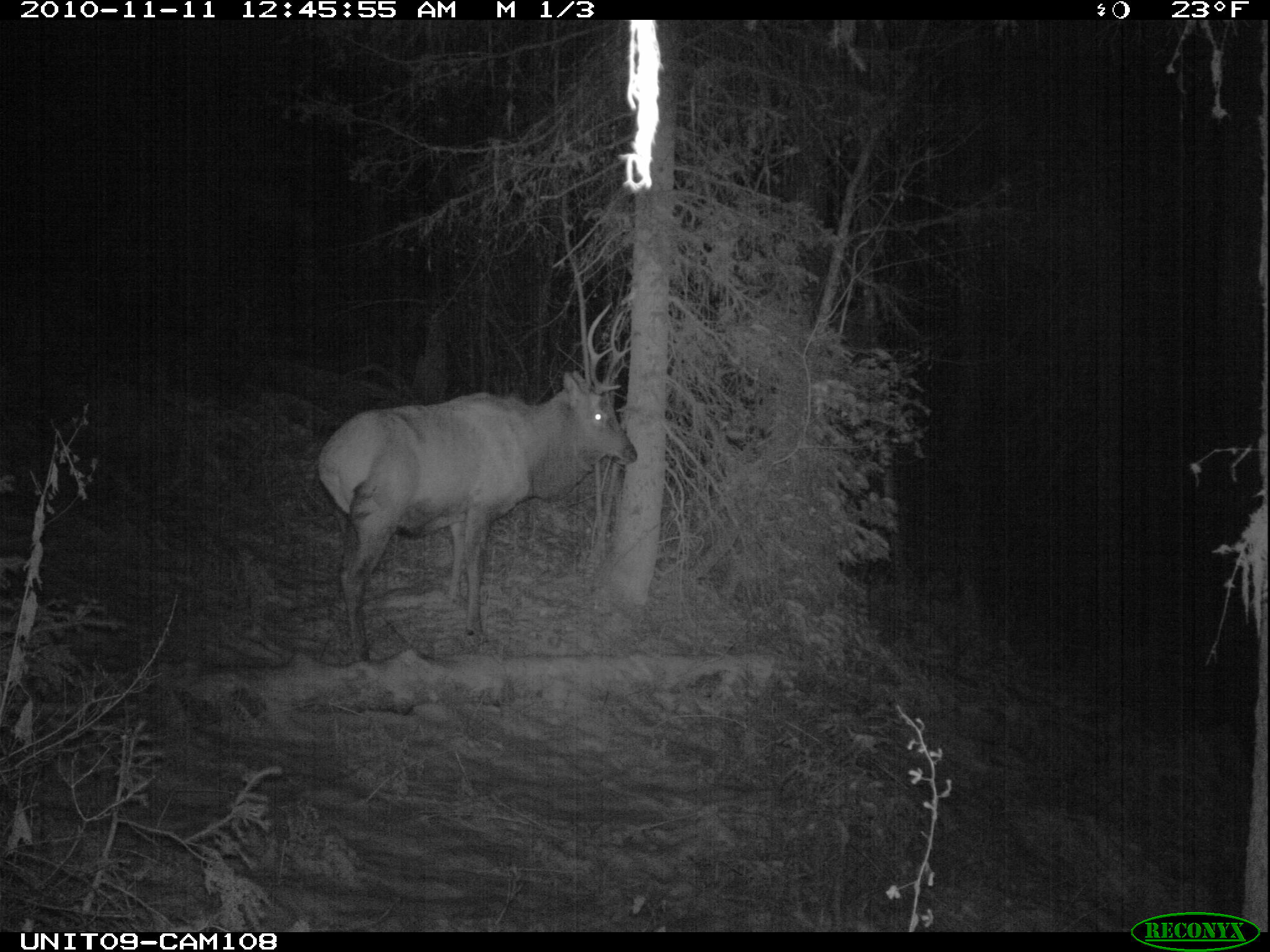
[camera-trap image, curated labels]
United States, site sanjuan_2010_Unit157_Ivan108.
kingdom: Animalia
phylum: Chordata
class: Mammalia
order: Artiodactyla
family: Cervidae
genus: Cervus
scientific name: Cervus elaphus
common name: red deer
Cervus elaphus (red deer).